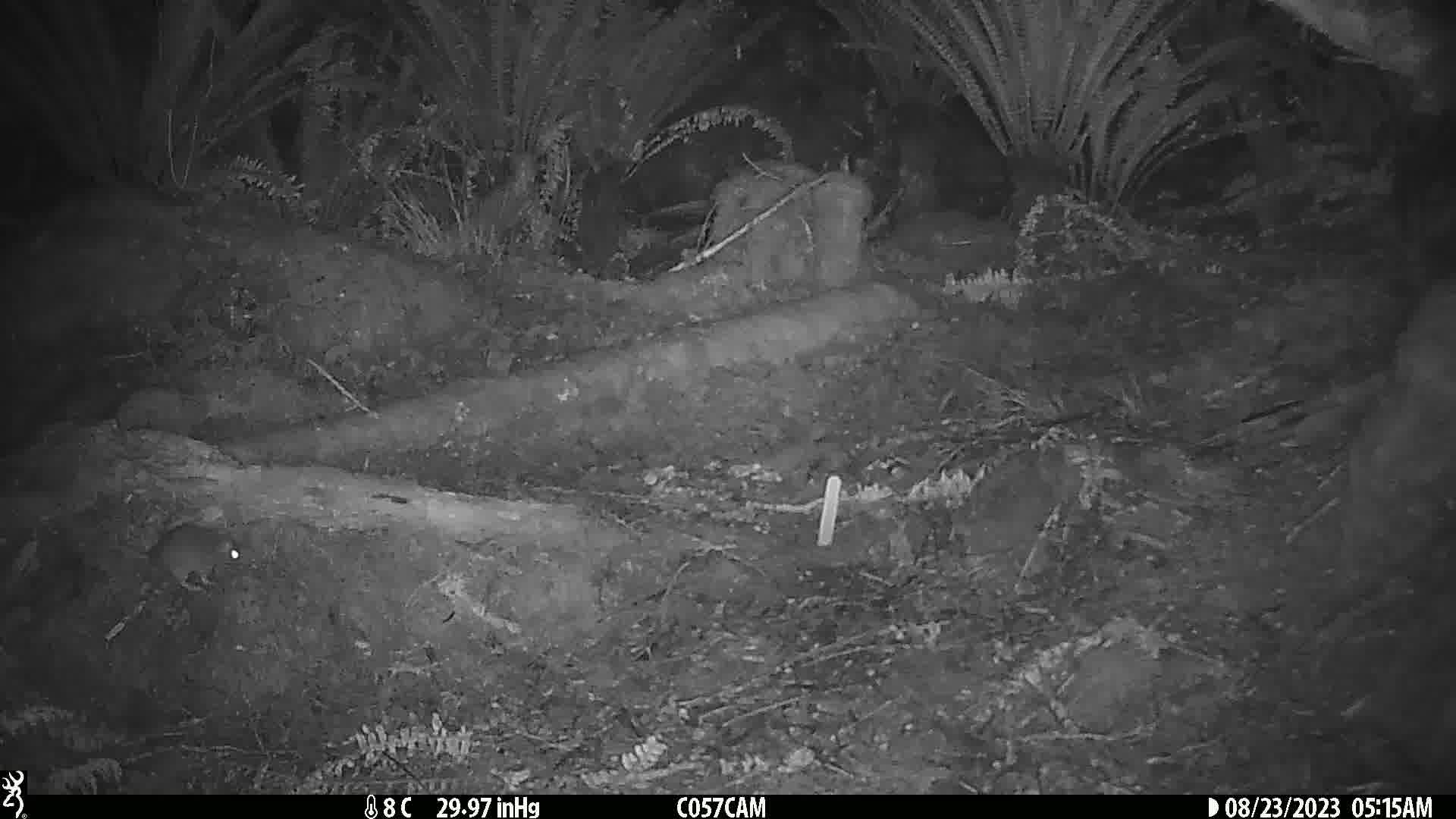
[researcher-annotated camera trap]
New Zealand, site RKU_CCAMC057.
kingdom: Animalia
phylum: Chordata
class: Mammalia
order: Rodentia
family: Muridae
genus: Rattus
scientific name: Rattus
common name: rat